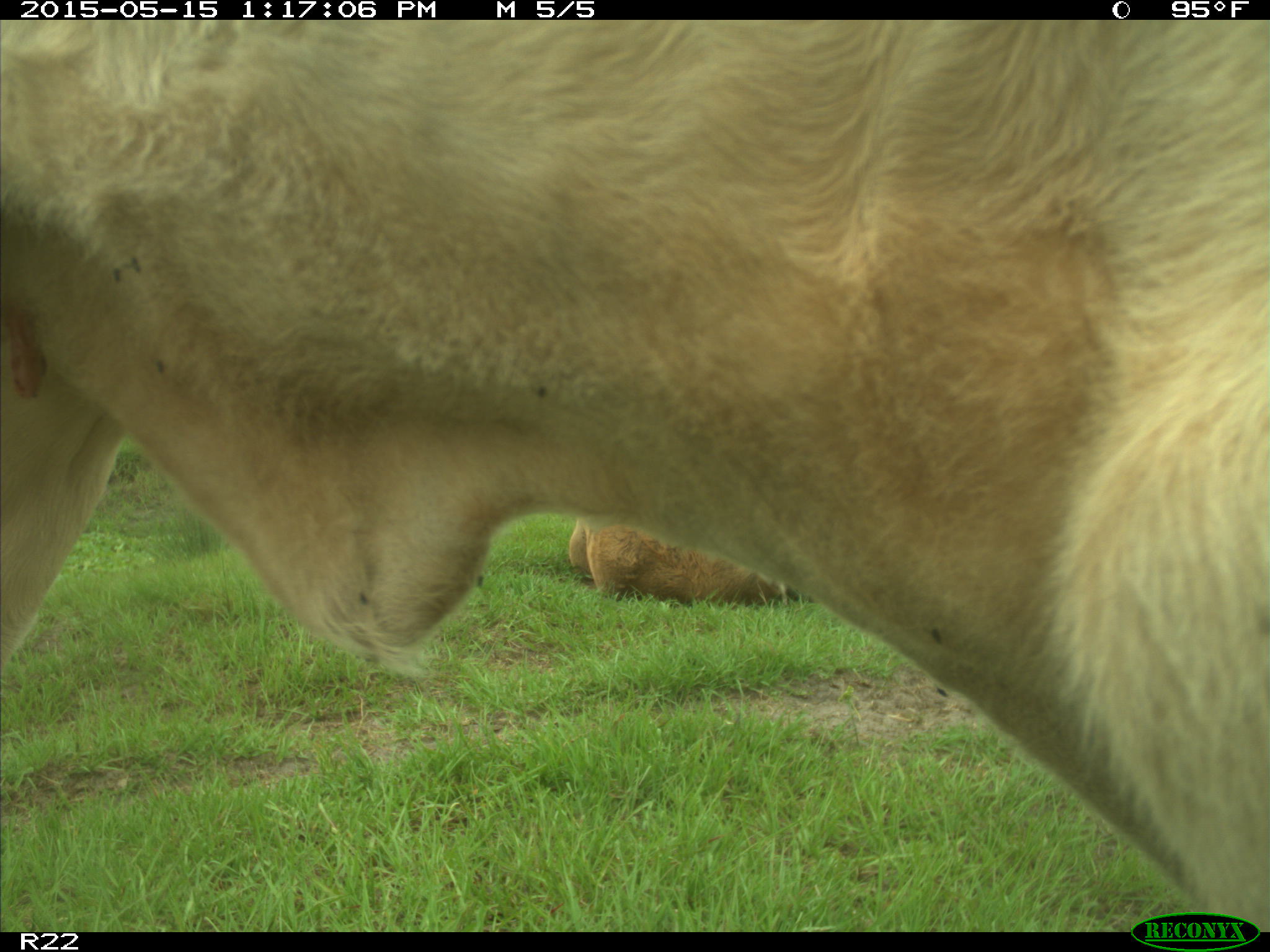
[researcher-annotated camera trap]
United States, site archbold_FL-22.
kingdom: Animalia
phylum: Chordata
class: Mammalia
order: Artiodactyla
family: Bovidae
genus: Bos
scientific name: Bos taurus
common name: domestic cow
Bos taurus (domestic cow).